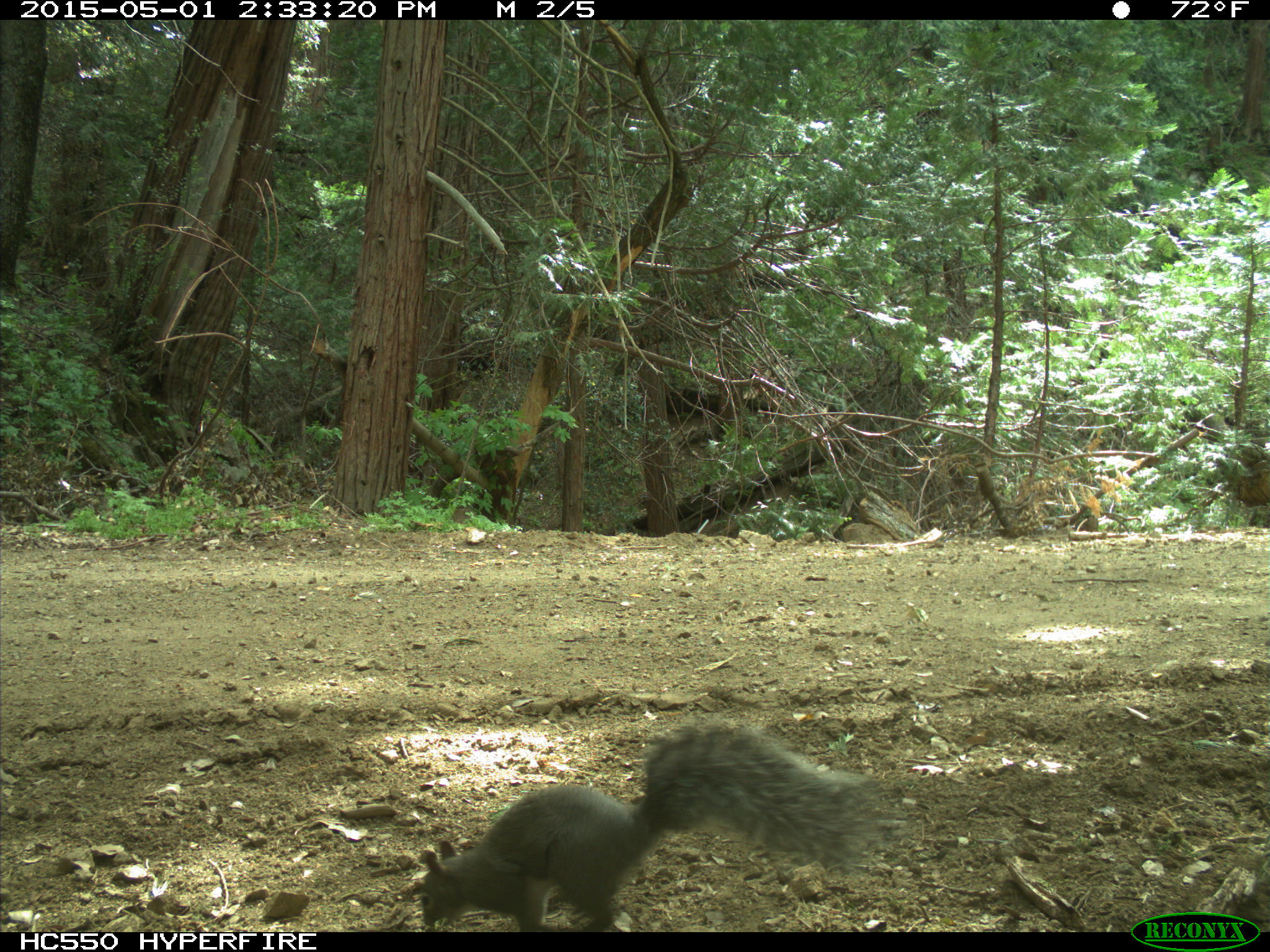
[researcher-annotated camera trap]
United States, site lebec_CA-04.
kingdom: Animalia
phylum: Chordata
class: Mammalia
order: Rodentia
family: Sciuridae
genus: Sciurus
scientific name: Sciurus carolinensis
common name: eastern gray squirrel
Sciurus carolinensis (eastern gray squirrel).